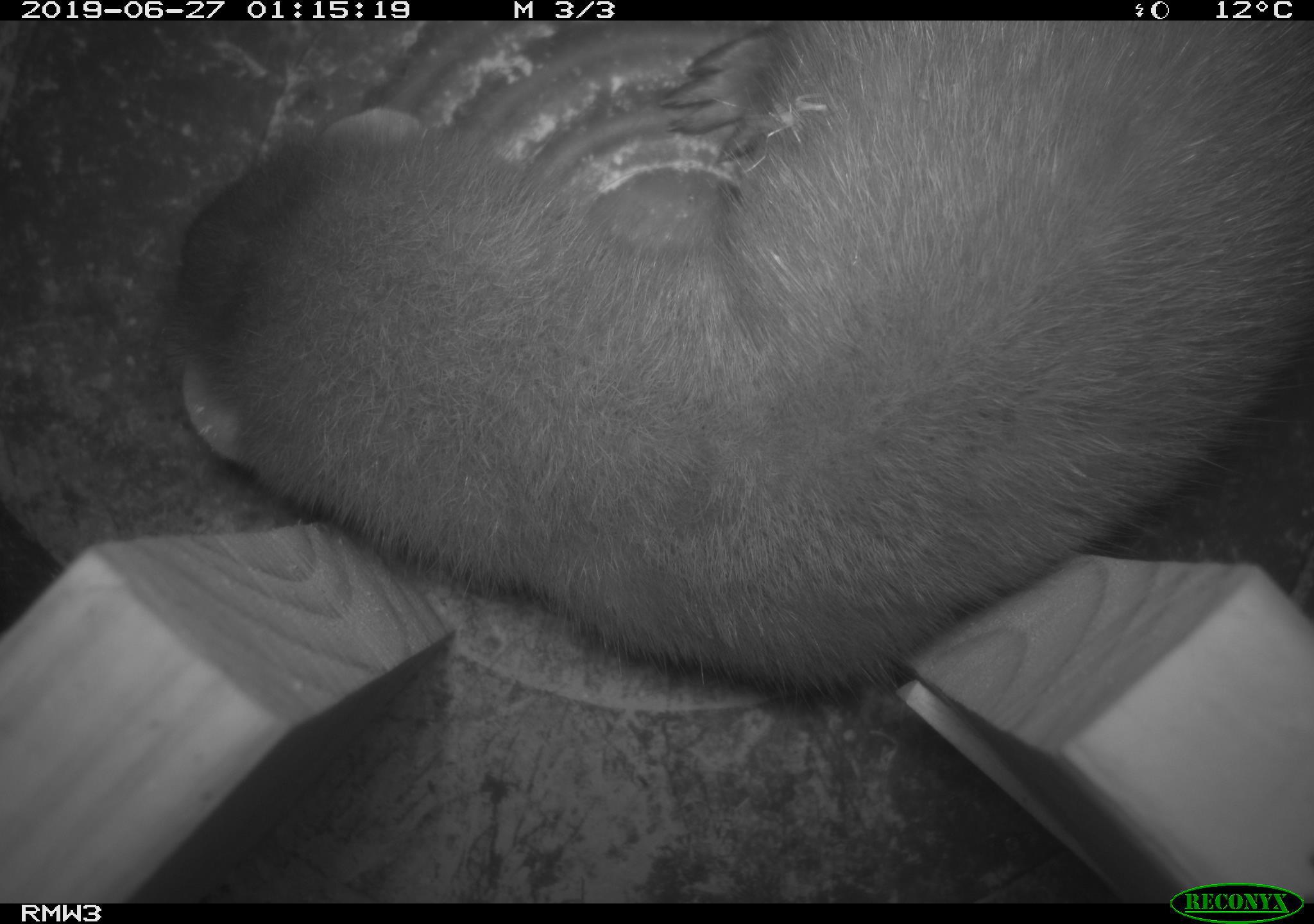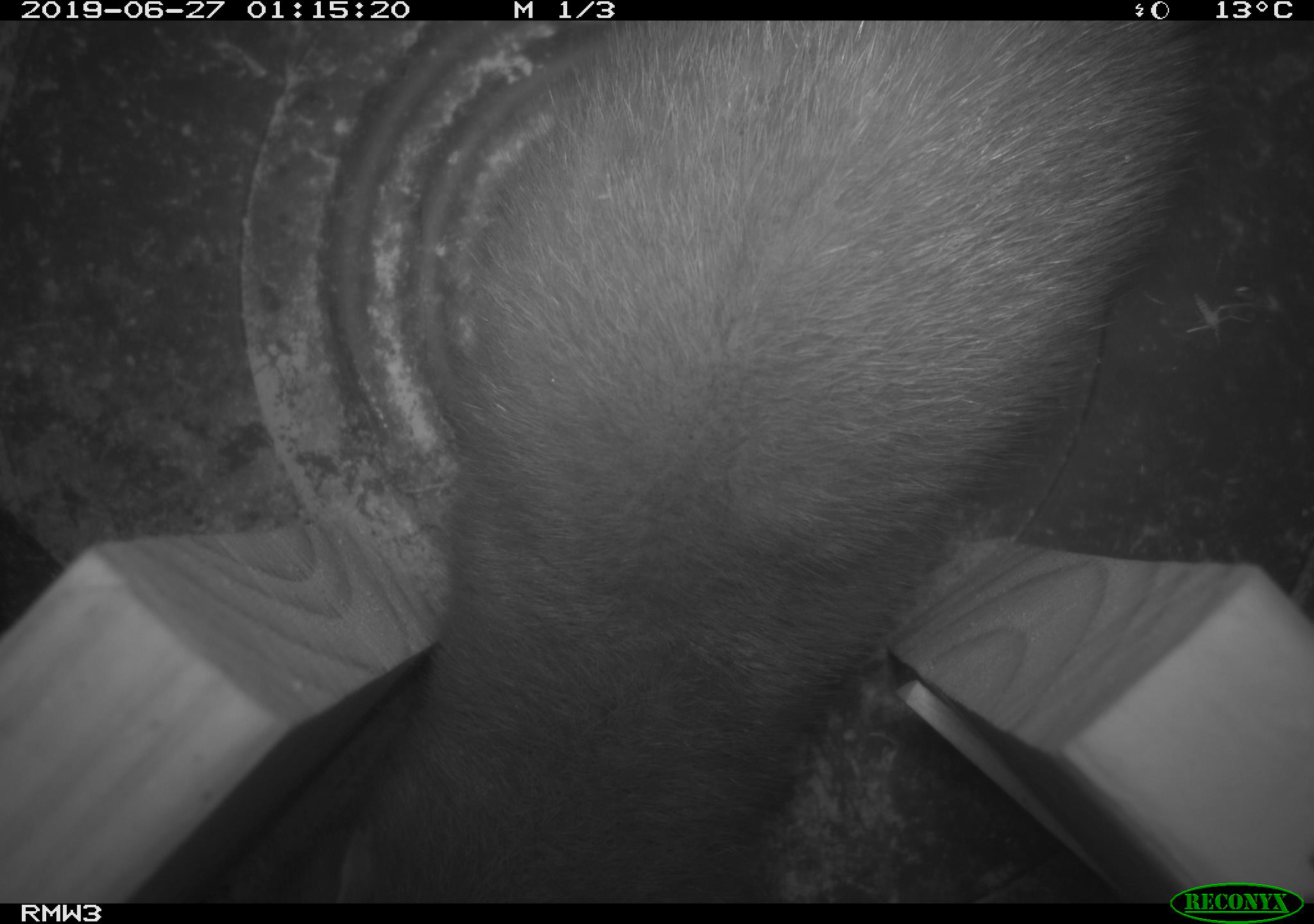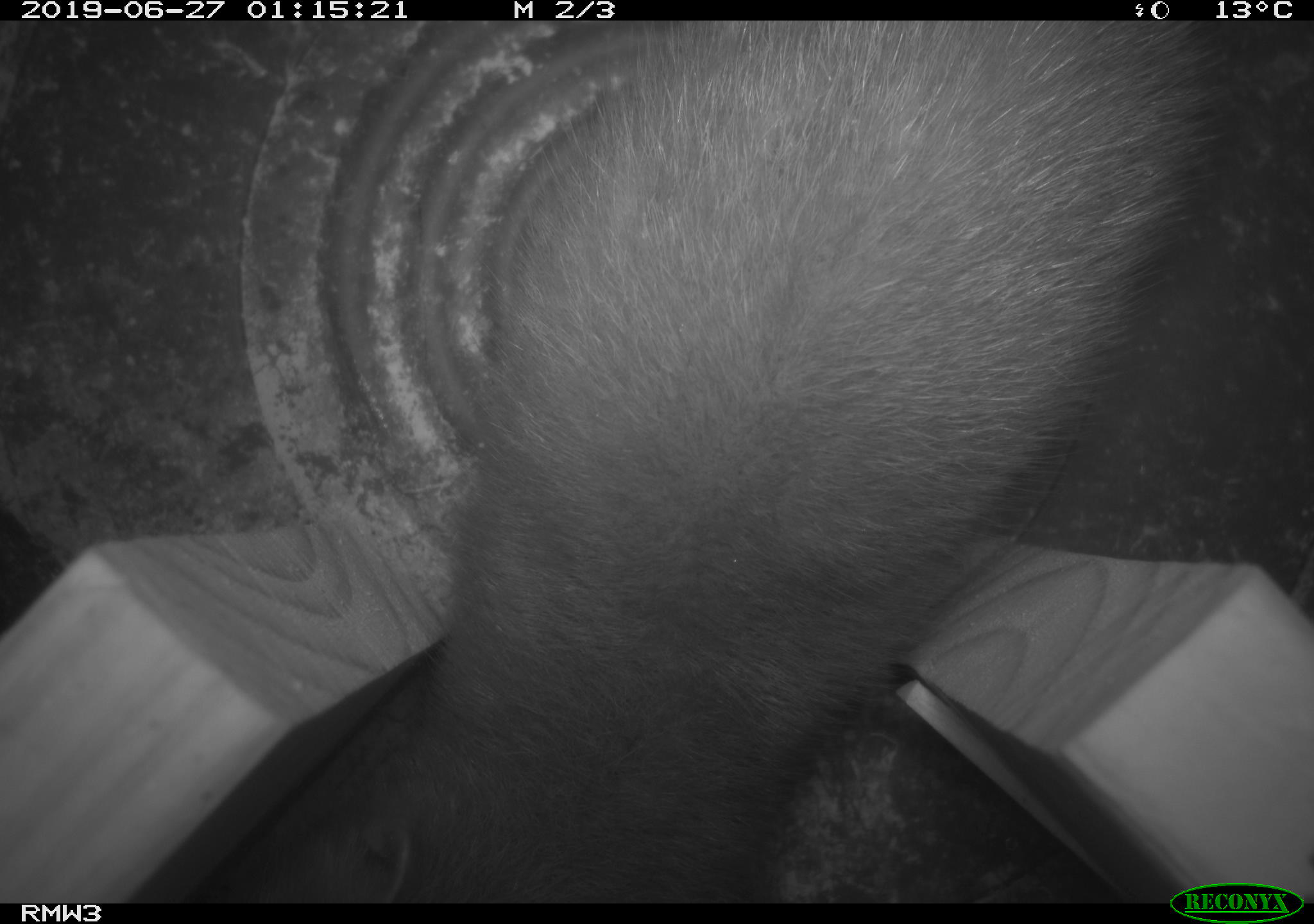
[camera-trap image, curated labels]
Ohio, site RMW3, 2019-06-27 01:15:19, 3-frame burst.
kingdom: Animalia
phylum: Chordata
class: Mammalia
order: Carnivora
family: Mustelidae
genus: Neogale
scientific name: Neogale vison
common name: american mink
American mink (Neogale vison).